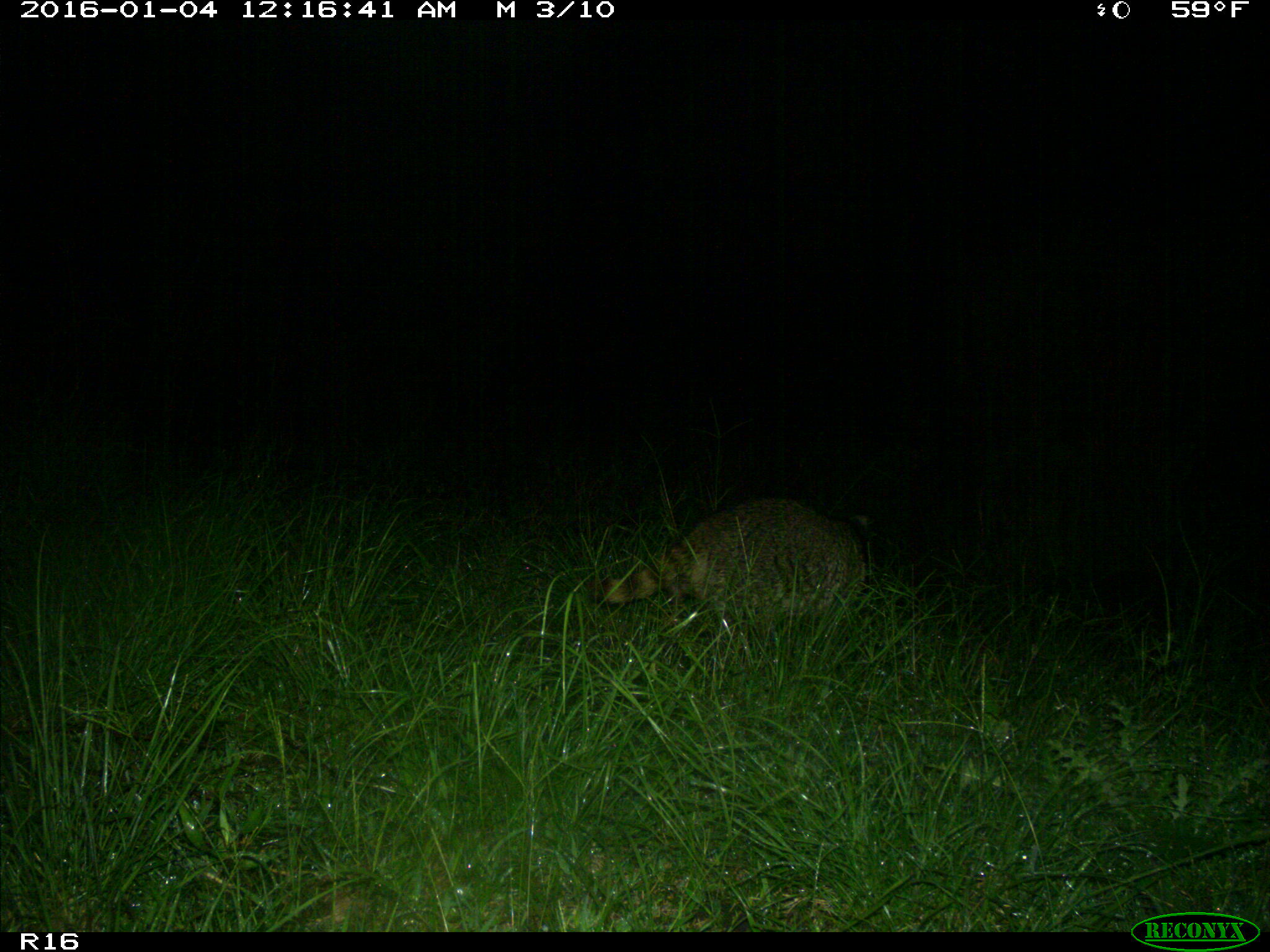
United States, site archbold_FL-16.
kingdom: Animalia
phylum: Chordata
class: Mammalia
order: Carnivora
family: Procyonidae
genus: Procyon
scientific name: Procyon lotor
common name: common raccoon